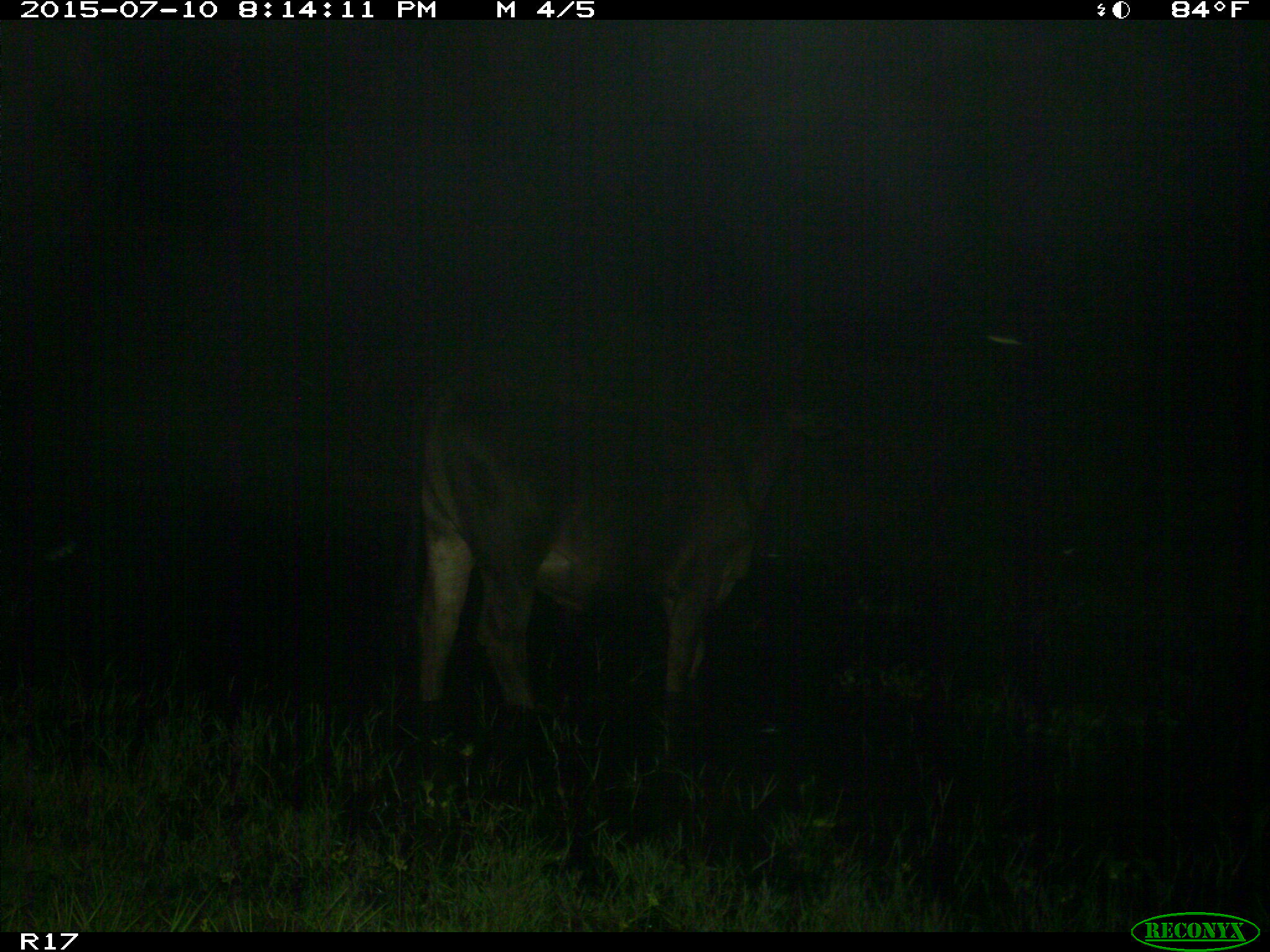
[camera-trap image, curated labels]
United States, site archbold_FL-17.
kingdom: Animalia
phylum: Chordata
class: Mammalia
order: Artiodactyla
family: Bovidae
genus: Bos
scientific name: Bos taurus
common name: domestic cow